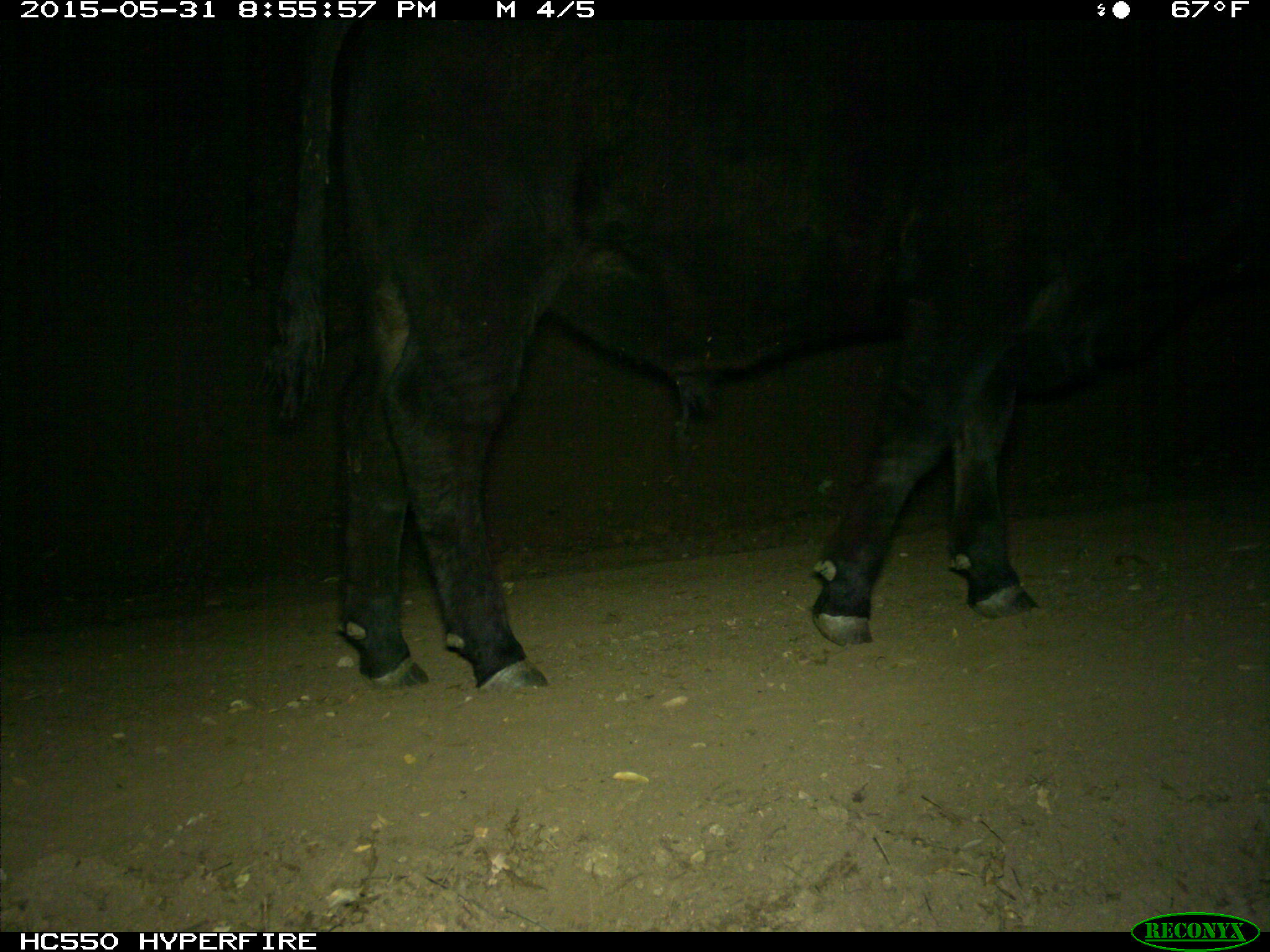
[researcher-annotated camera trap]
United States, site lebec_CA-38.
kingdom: Animalia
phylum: Chordata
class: Mammalia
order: Artiodactyla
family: Bovidae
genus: Bos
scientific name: Bos taurus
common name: domestic cow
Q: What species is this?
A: Bos taurus (domestic cow).